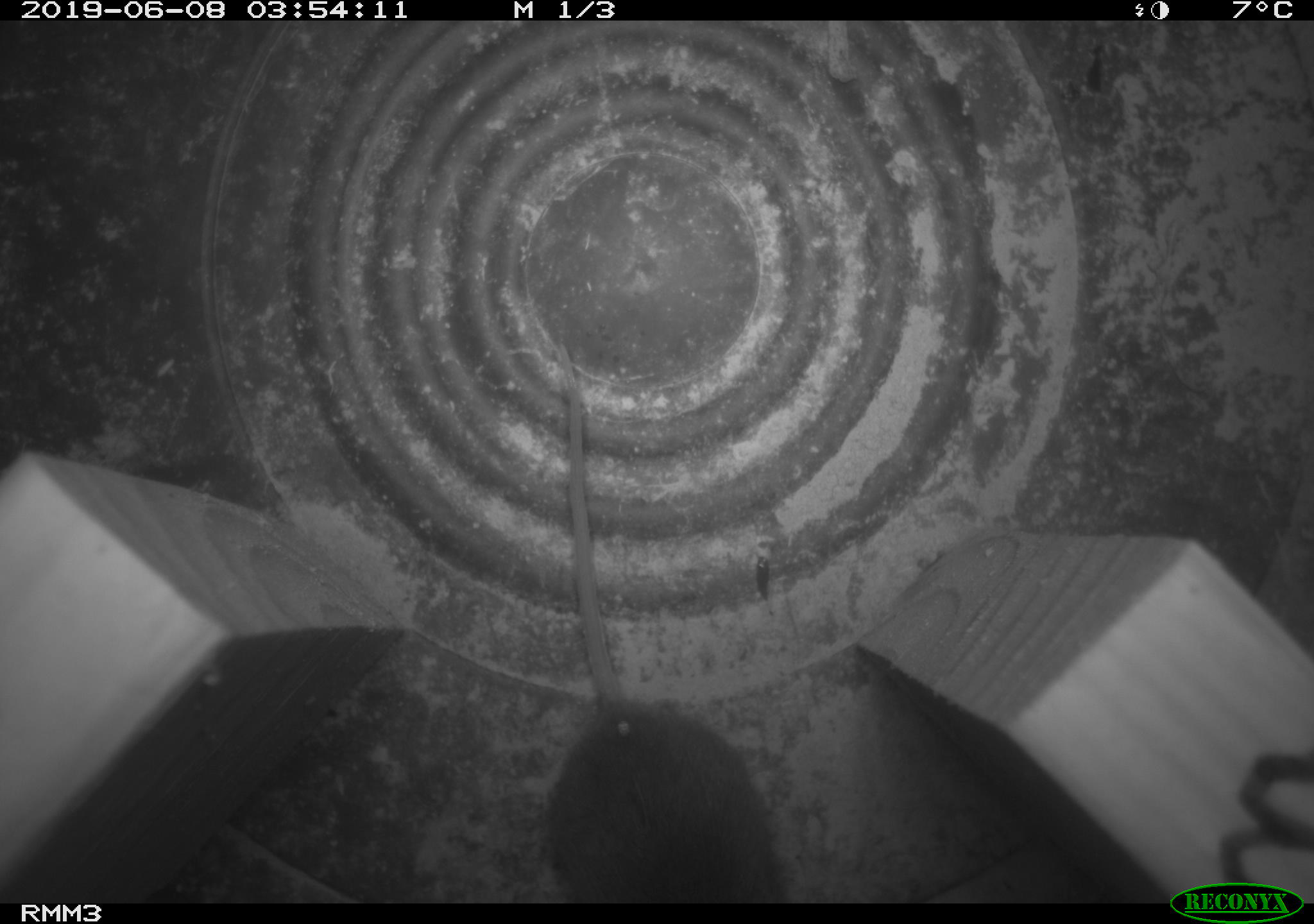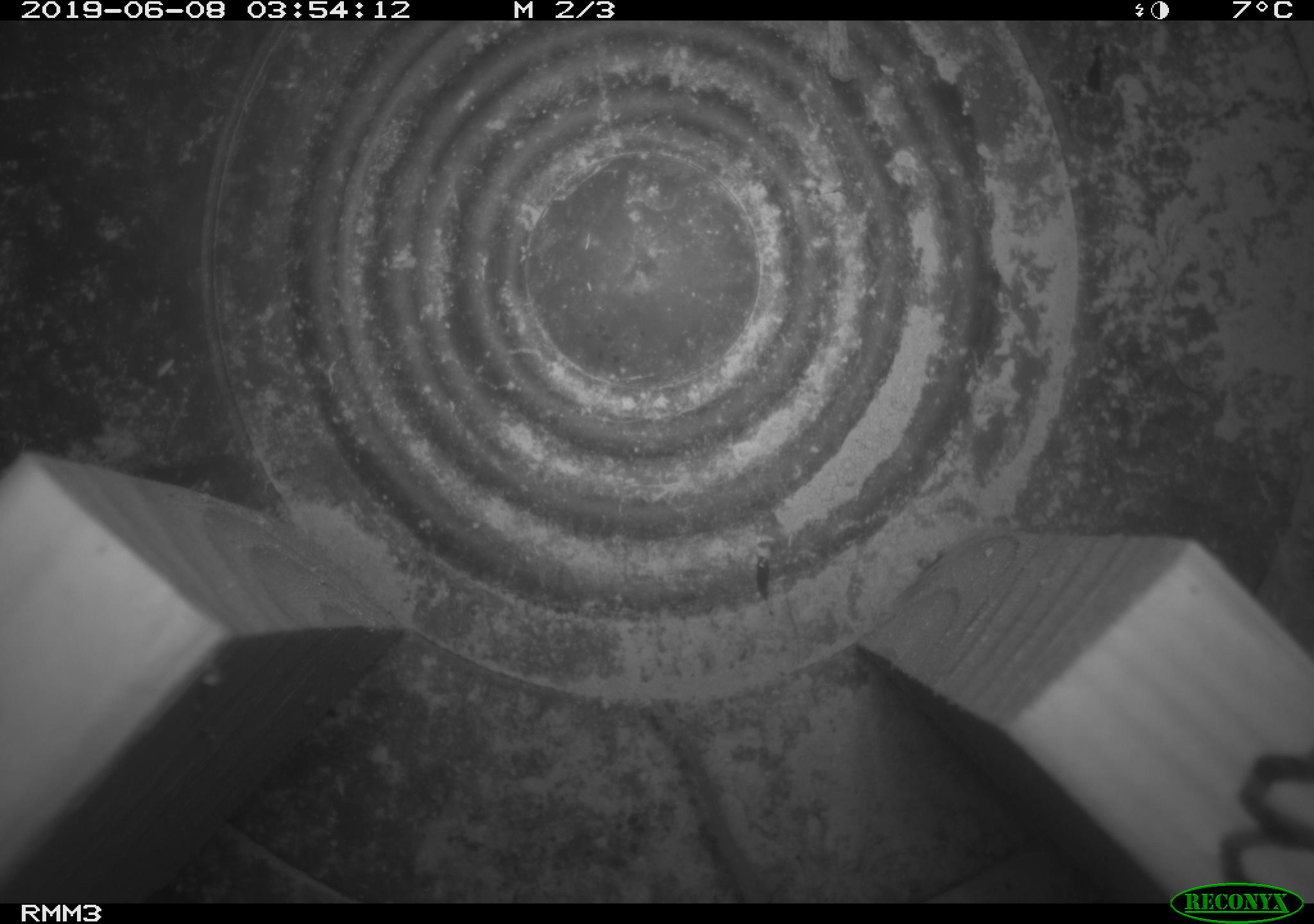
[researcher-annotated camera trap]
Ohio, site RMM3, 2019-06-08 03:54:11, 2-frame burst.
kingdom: Animalia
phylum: Chordata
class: Mammalia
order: Rodentia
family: Cricetidae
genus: Peromyscus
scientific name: Peromyscus leucopus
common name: white-footed mouse